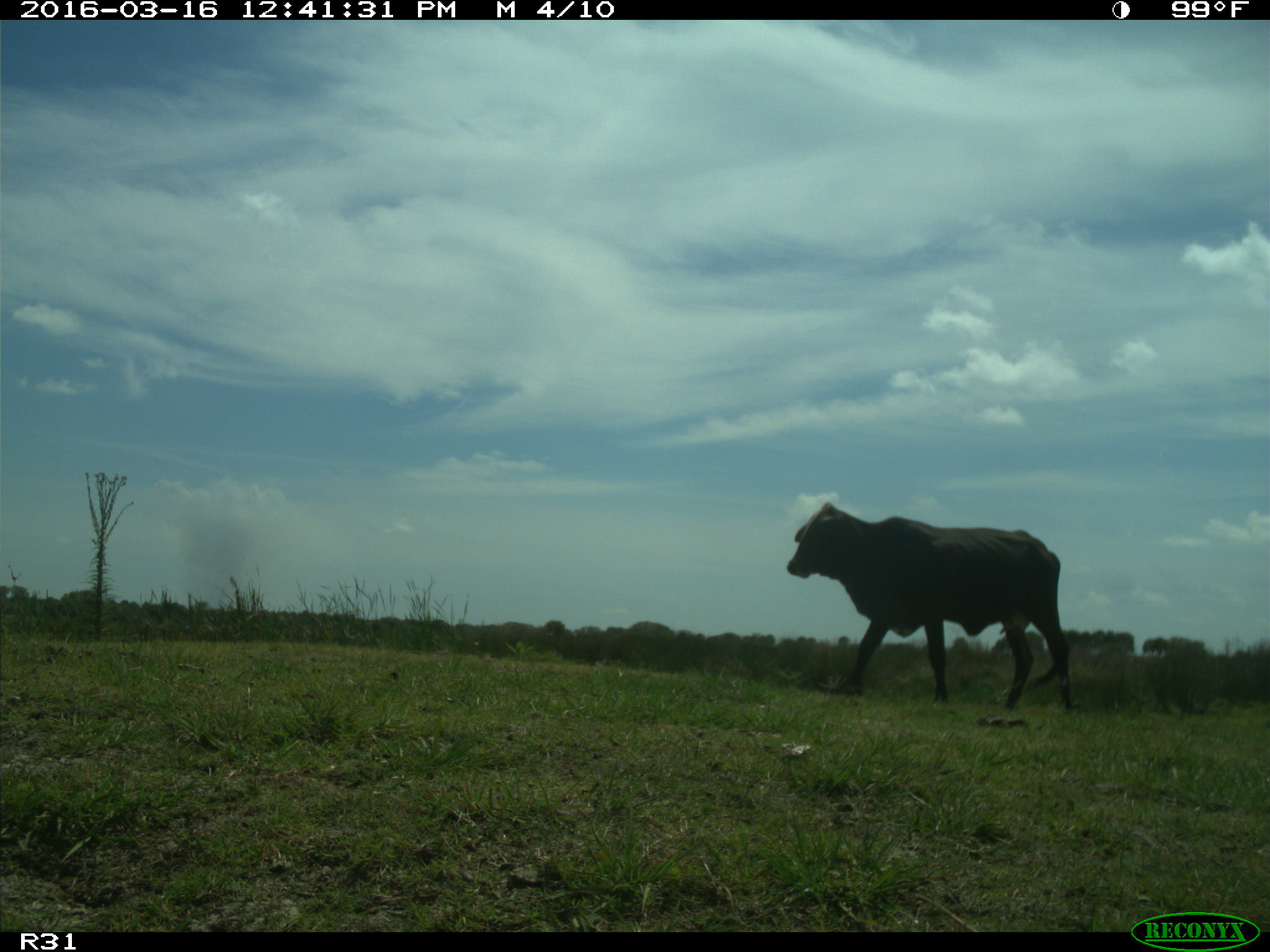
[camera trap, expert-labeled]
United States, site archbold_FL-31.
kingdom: Animalia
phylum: Chordata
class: Mammalia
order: Artiodactyla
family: Bovidae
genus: Bos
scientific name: Bos taurus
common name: domestic cow